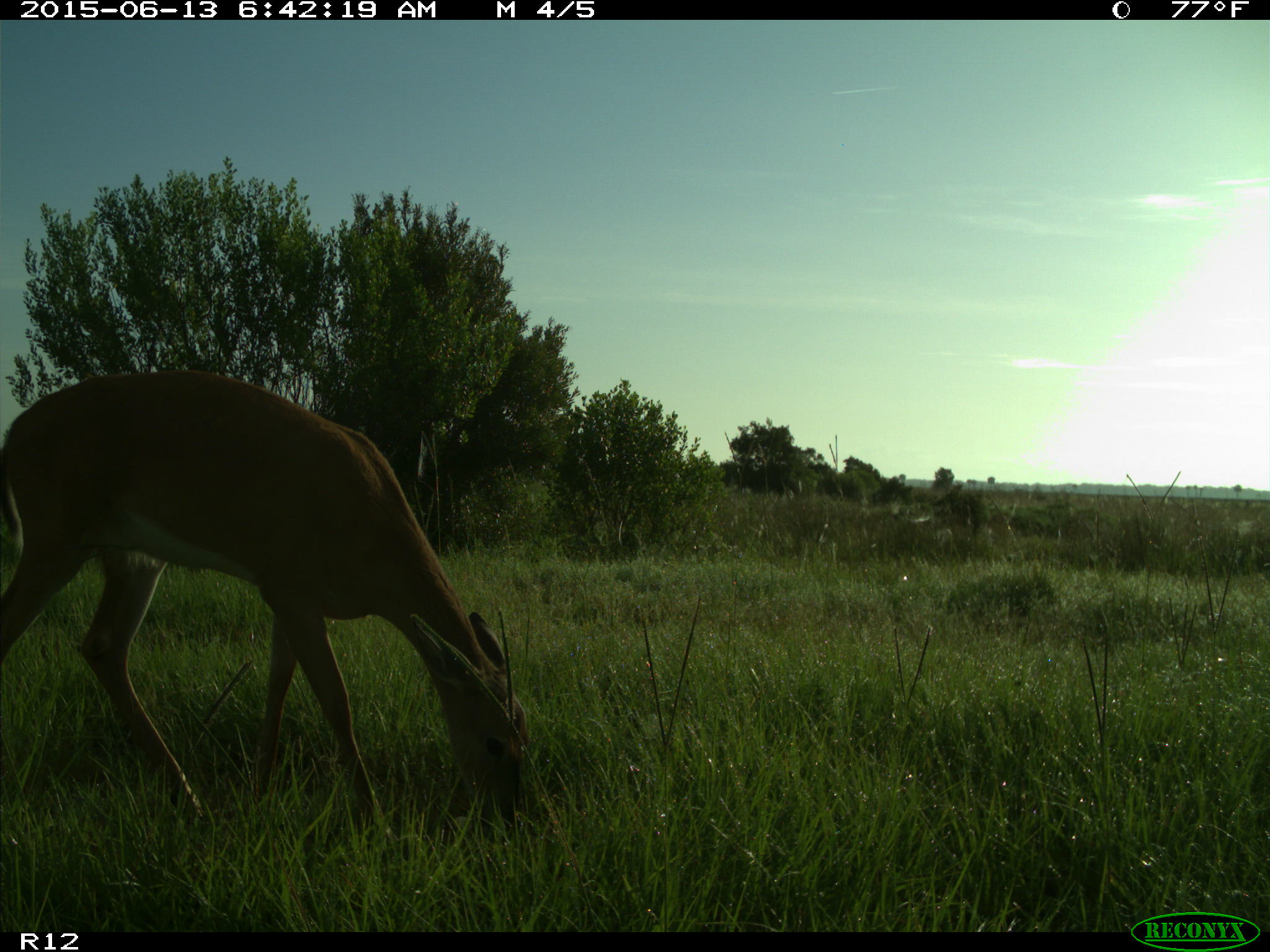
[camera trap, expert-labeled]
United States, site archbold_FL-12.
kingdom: Animalia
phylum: Chordata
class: Mammalia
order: Artiodactyla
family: Cervidae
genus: Odocoileus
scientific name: Odocoileus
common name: deer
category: unidentified deer